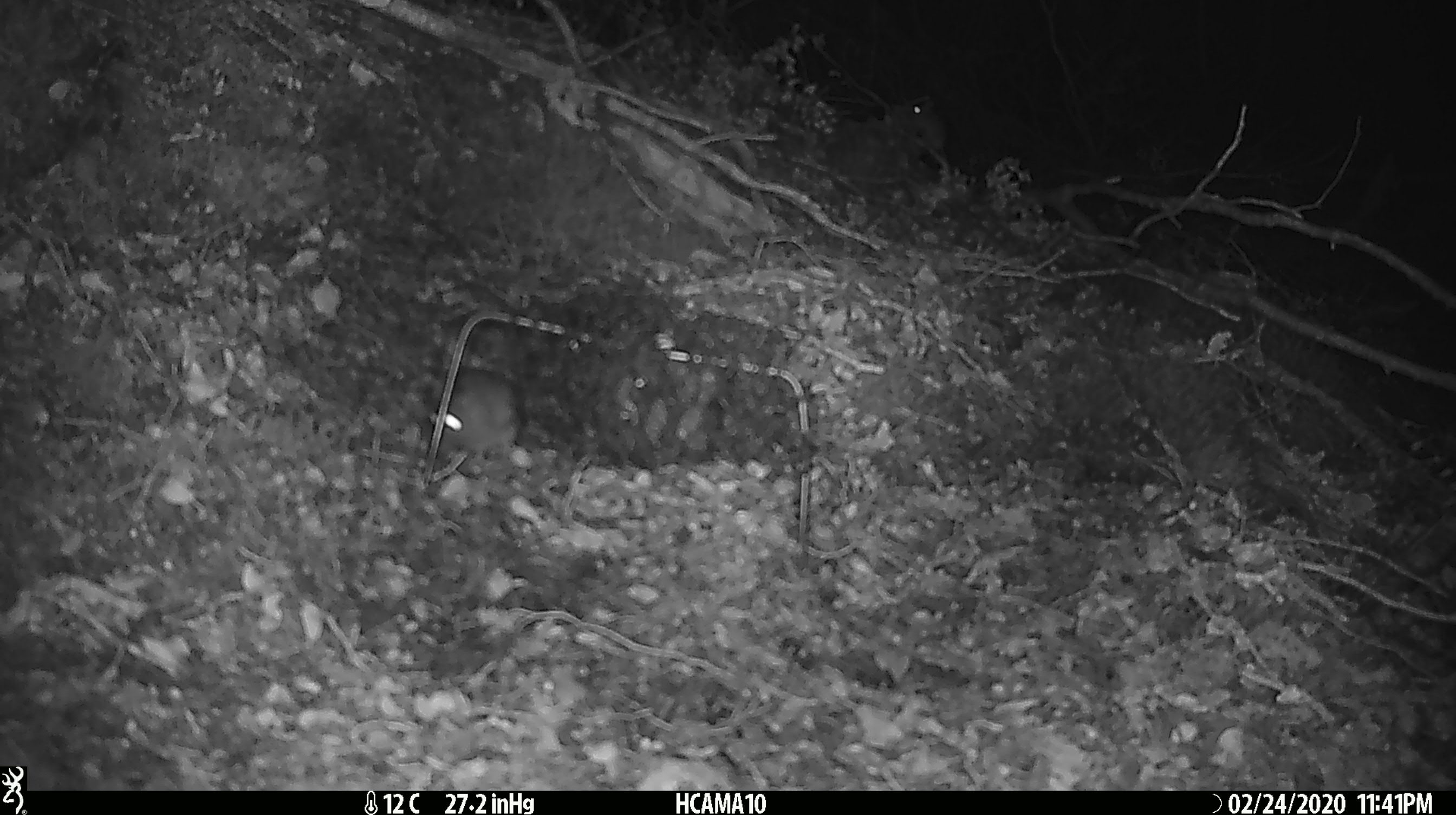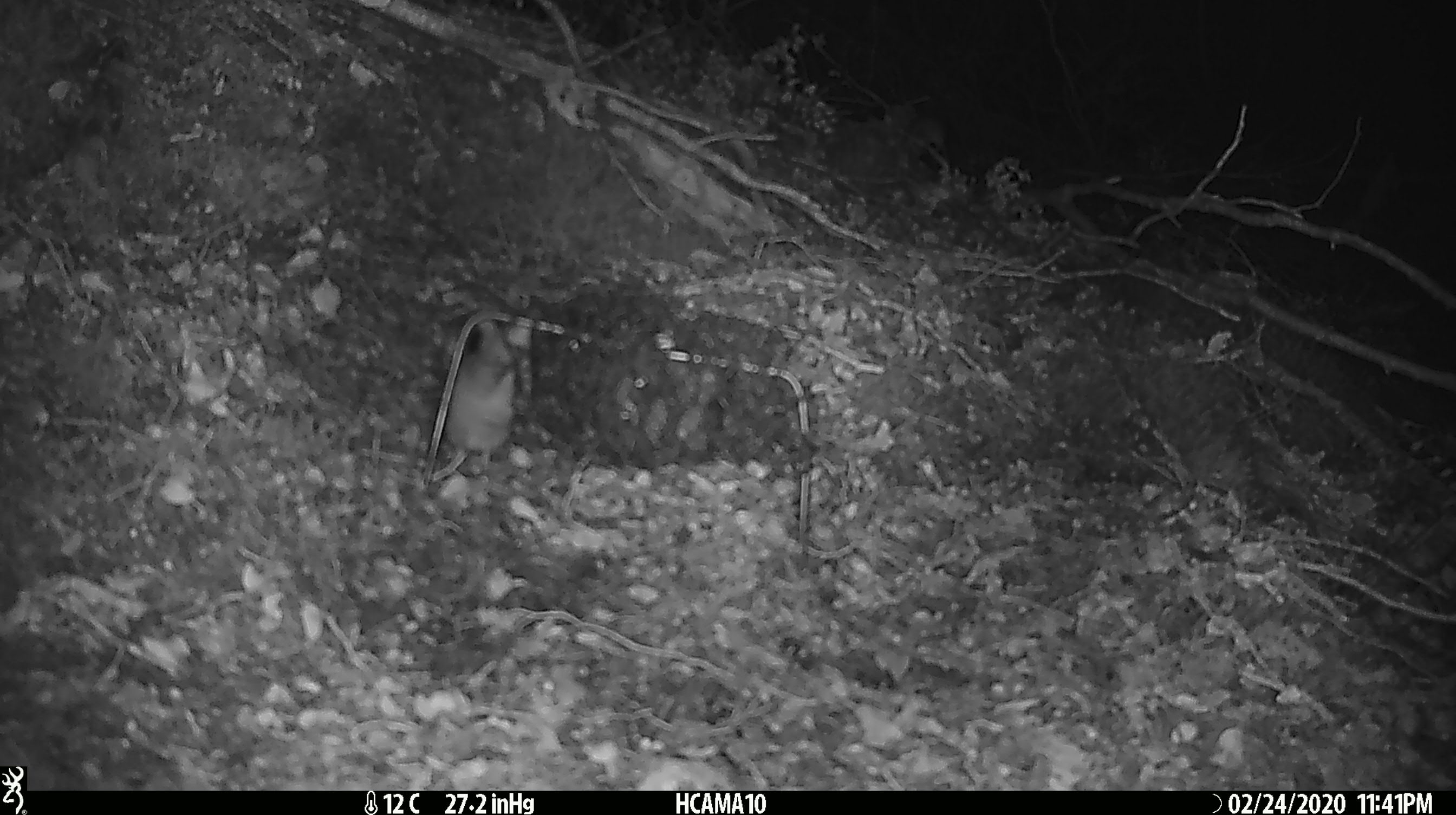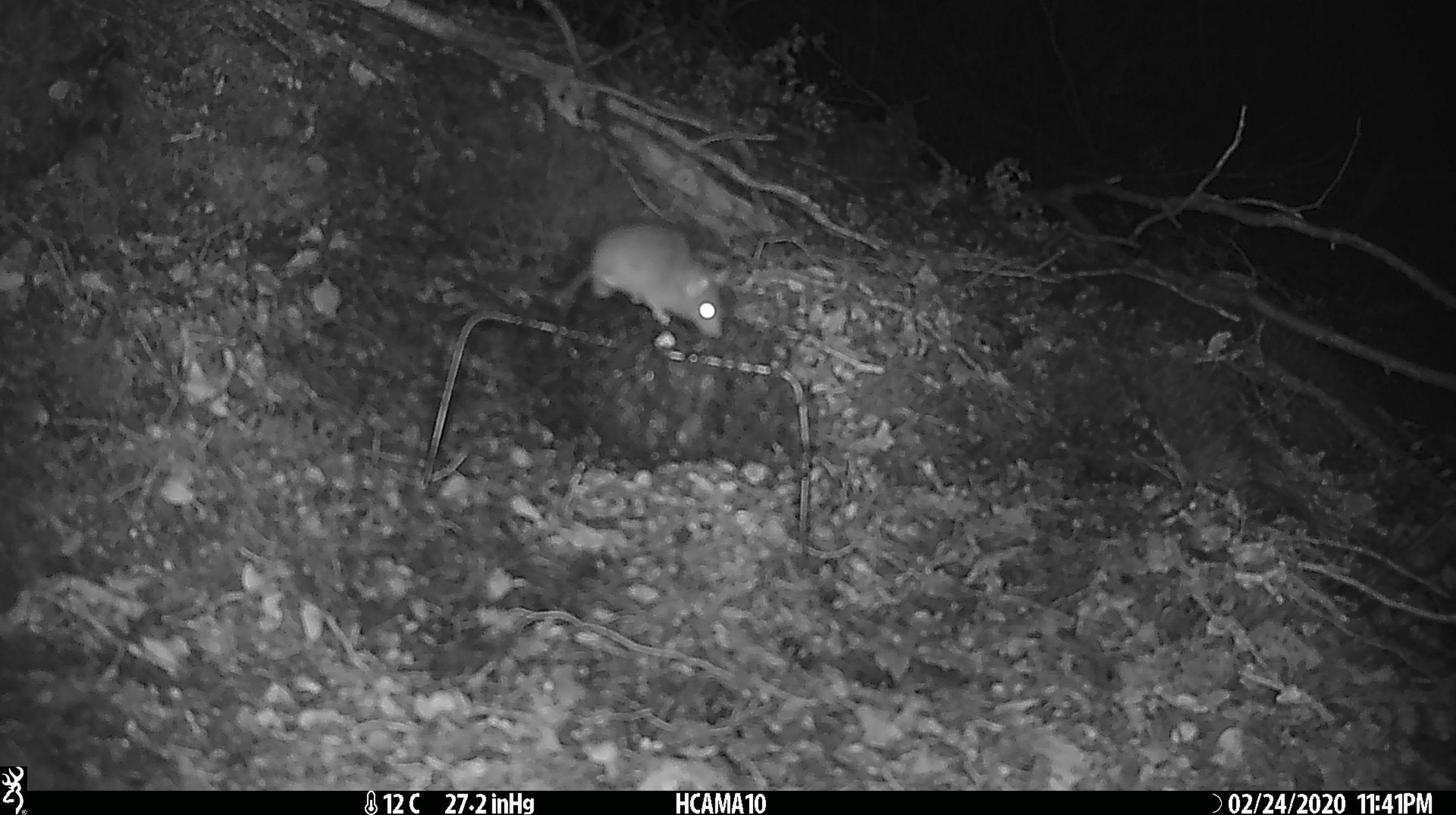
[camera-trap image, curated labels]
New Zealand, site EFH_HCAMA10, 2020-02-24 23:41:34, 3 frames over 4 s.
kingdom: Animalia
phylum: Chordata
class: Mammalia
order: Rodentia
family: Muridae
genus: Mus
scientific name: Mus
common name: mouse